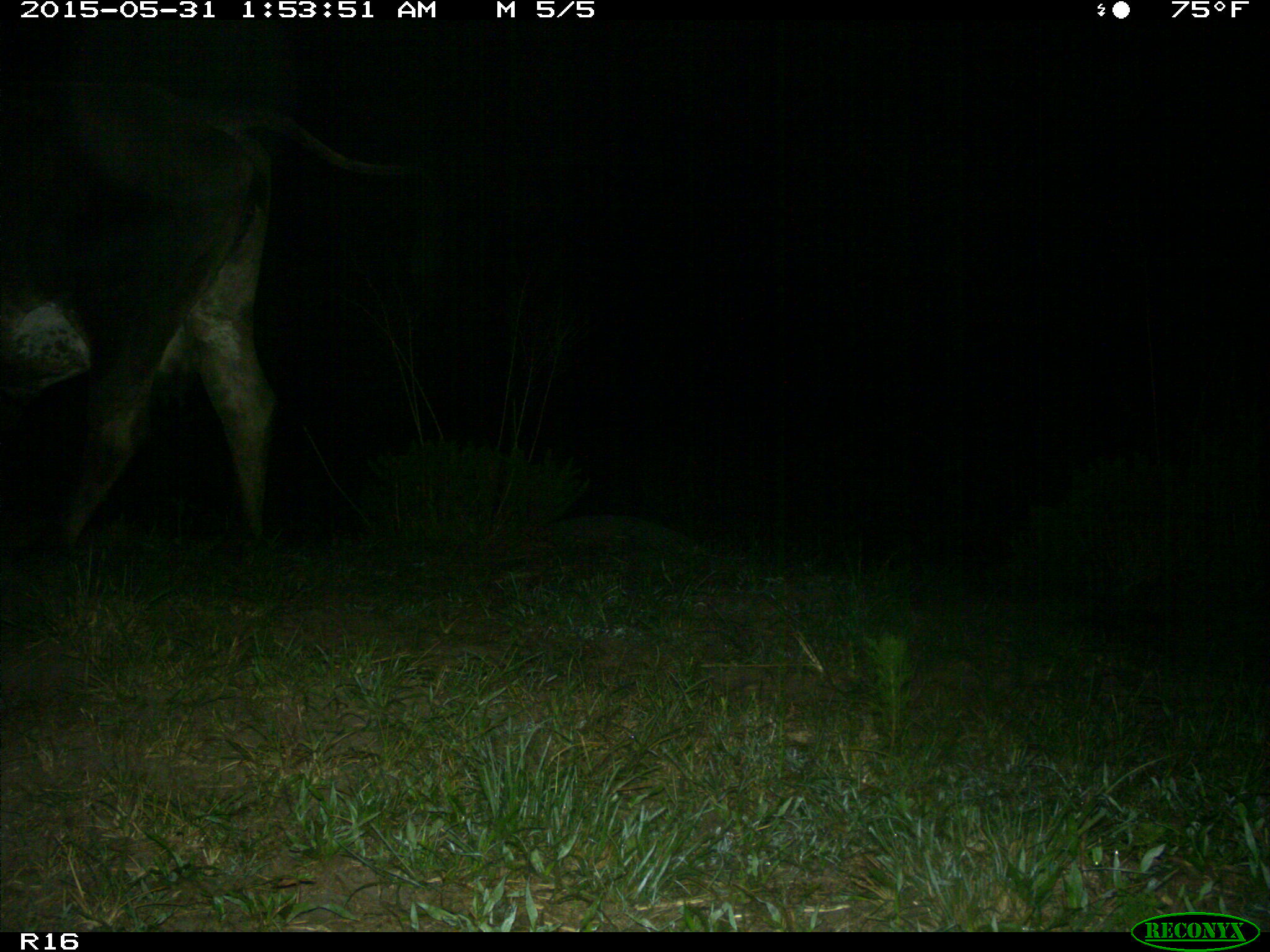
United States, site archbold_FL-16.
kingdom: Animalia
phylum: Chordata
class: Mammalia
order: Artiodactyla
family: Bovidae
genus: Bos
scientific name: Bos taurus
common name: domestic cow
Bos taurus (domestic cow).